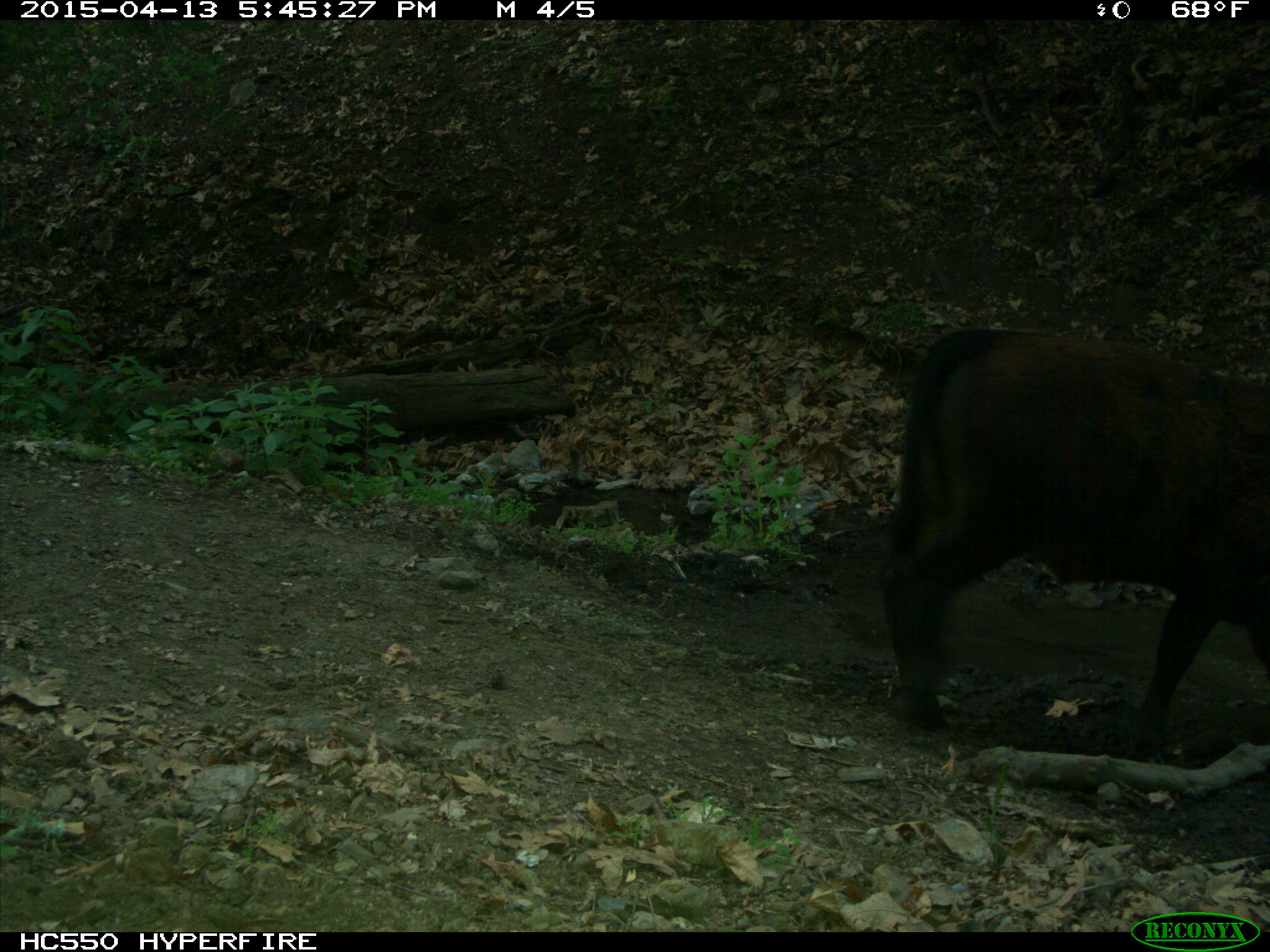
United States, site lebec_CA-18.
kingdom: Animalia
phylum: Chordata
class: Mammalia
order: Artiodactyla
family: Bovidae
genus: Bos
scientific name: Bos taurus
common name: domestic cow